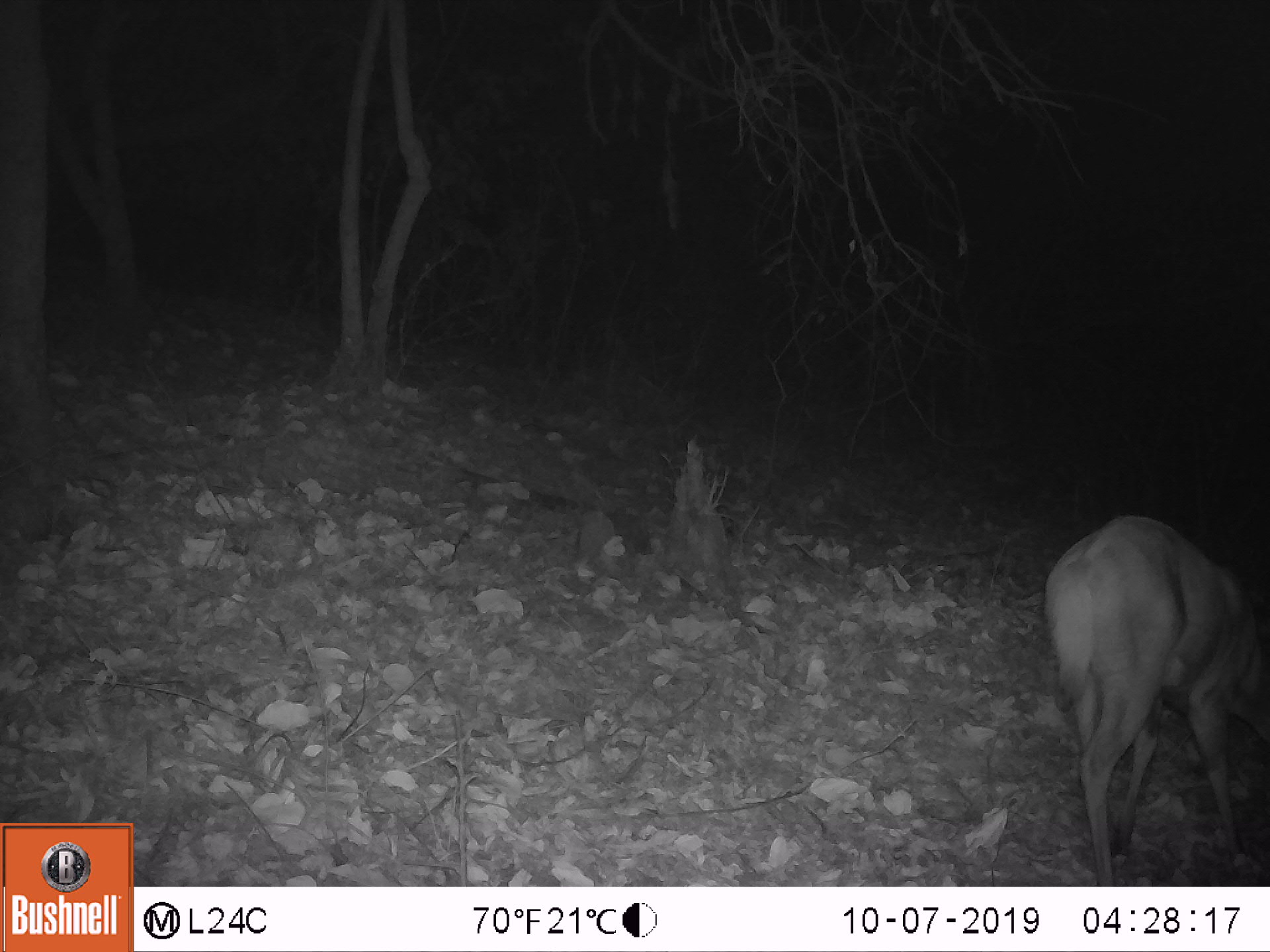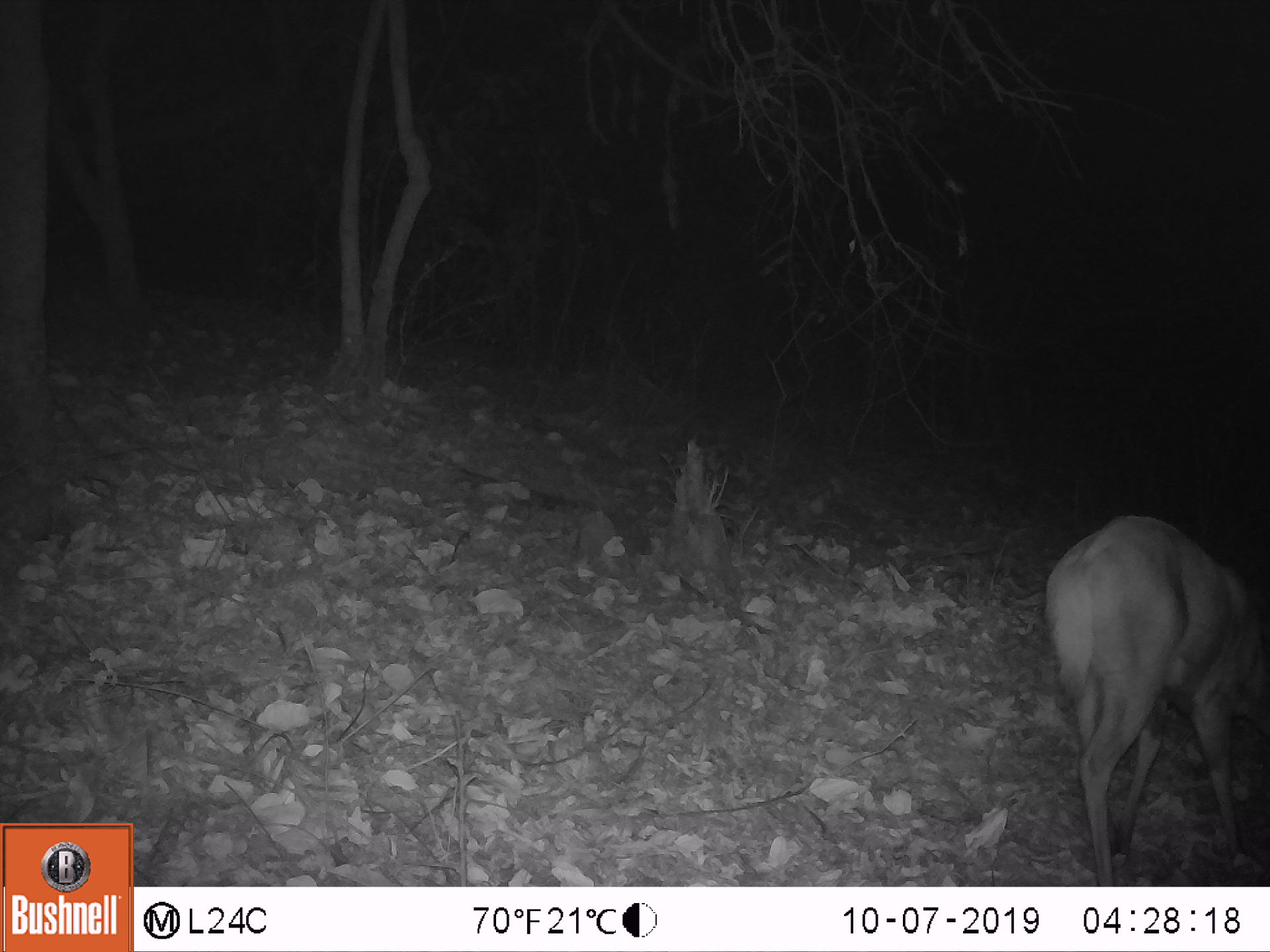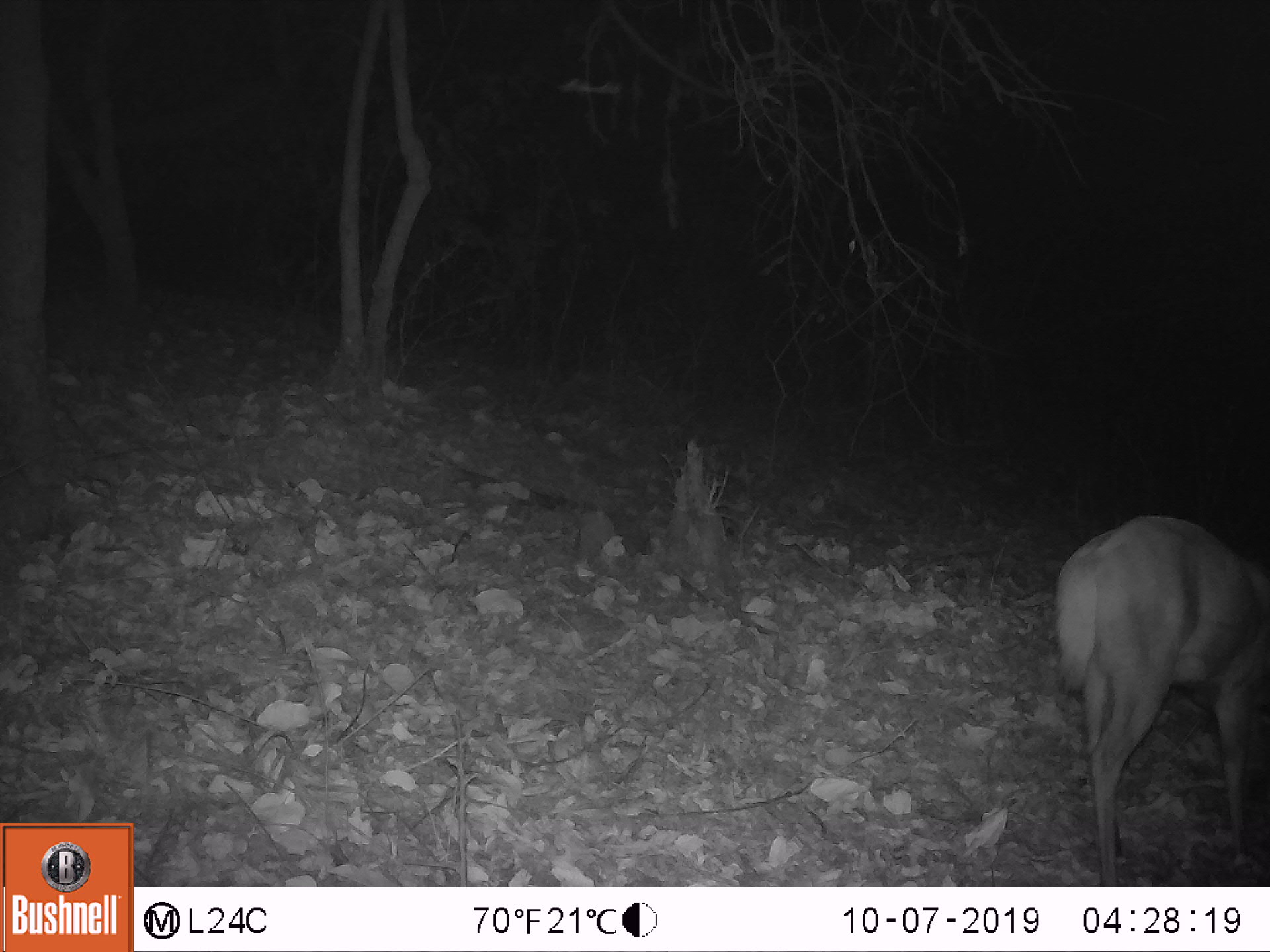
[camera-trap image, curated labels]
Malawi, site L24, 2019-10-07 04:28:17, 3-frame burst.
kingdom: Animalia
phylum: Chordata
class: Mammalia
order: Artiodactyla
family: Bovidae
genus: Tragelaphus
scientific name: Tragelaphus sylvaticus sylvaticus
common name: cape bushbuck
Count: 1.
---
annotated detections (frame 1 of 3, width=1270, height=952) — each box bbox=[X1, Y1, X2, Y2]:
cape bushbuck: bbox=[1042, 510, 1264, 880]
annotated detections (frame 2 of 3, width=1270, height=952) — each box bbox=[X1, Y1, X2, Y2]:
cape bushbuck: bbox=[1040, 502, 1264, 880]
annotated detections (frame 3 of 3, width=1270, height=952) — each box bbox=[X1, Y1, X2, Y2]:
cape bushbuck: bbox=[1060, 506, 1264, 877]